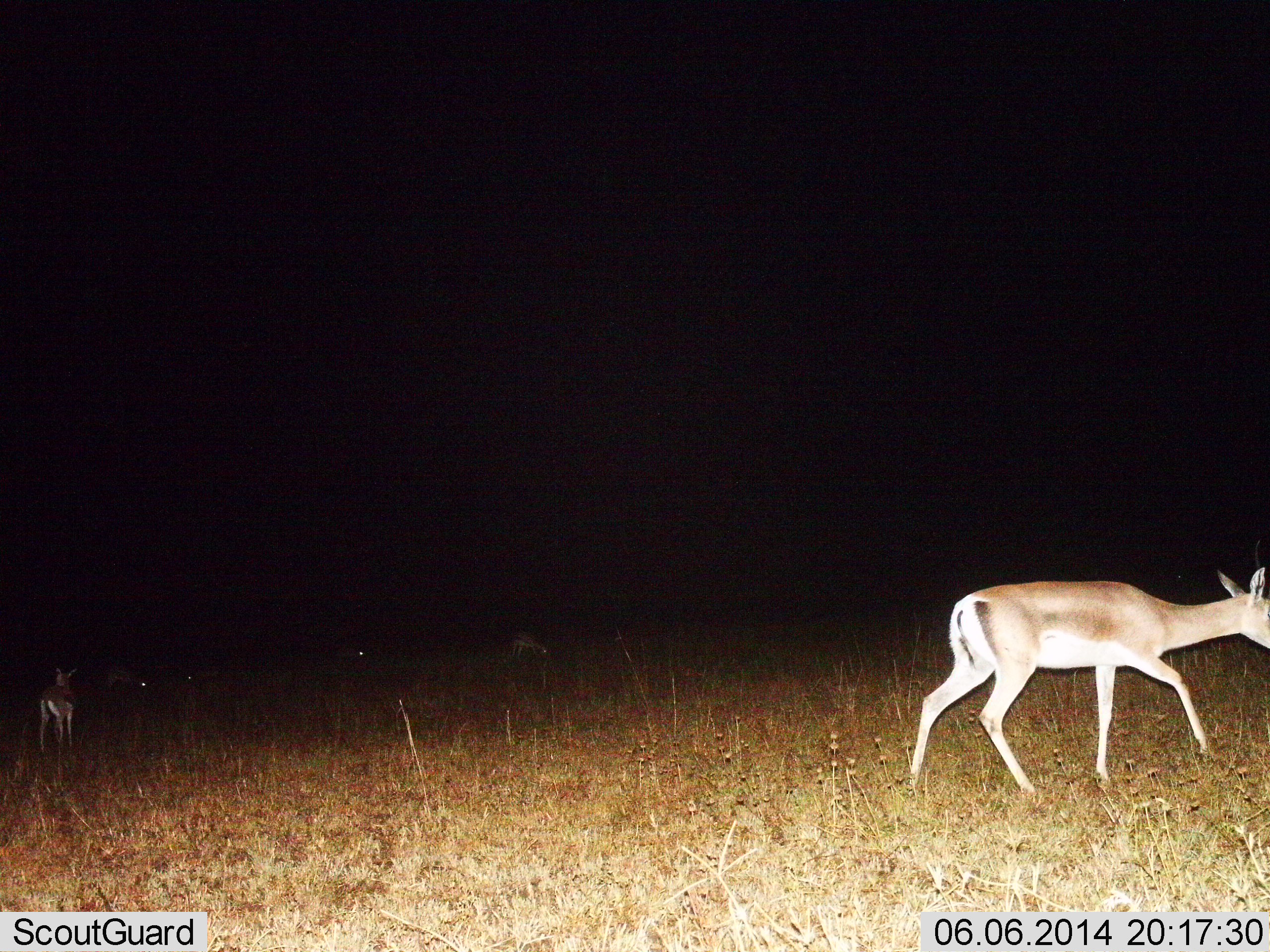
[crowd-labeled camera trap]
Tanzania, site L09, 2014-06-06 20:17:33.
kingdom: Animalia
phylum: Chordata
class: Mammalia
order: Artiodactyla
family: Bovidae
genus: Nanger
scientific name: Nanger granti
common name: grant's gazelle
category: gazellegrants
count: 4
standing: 62%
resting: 0%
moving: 62%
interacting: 0%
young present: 8%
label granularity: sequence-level